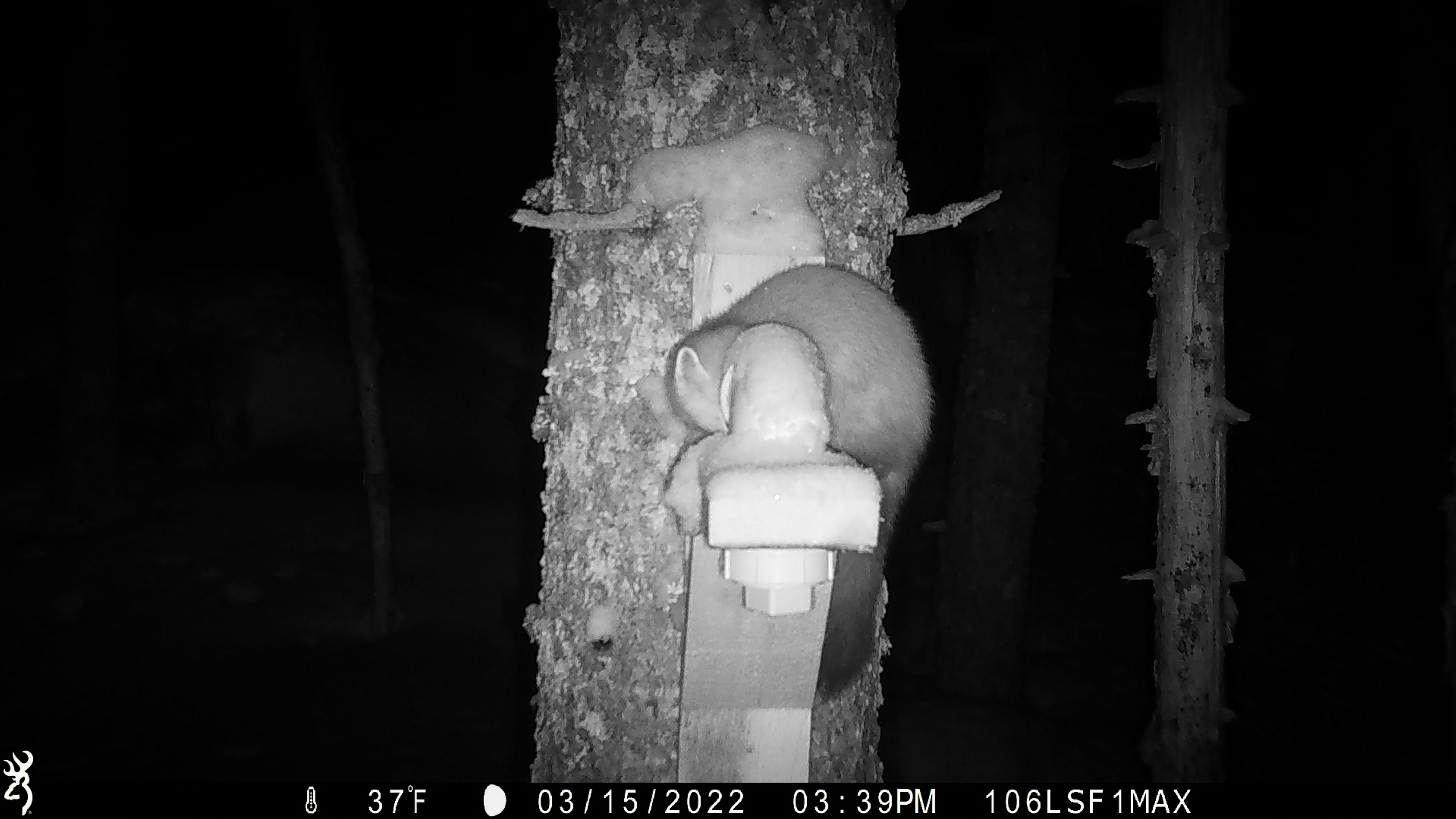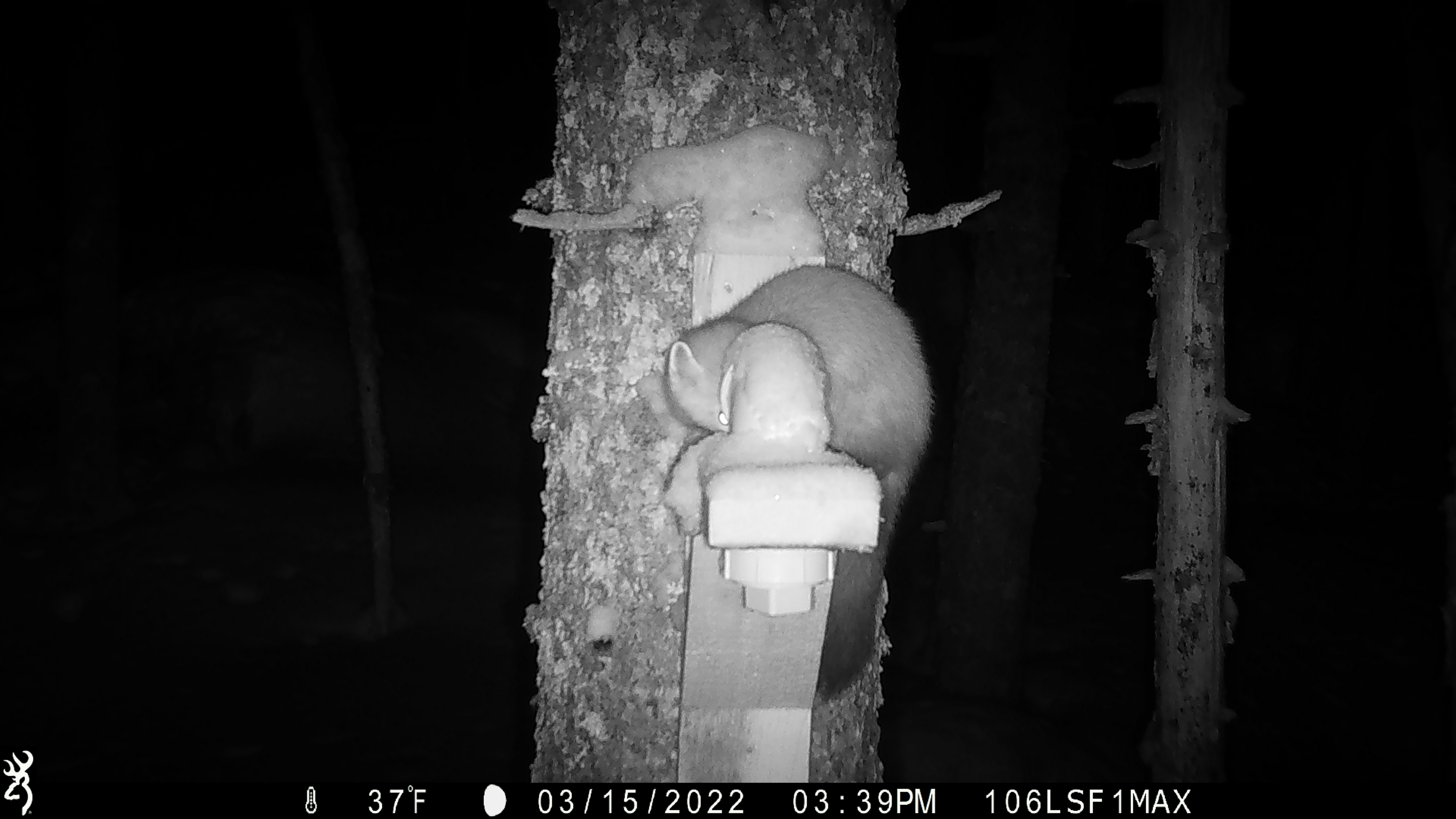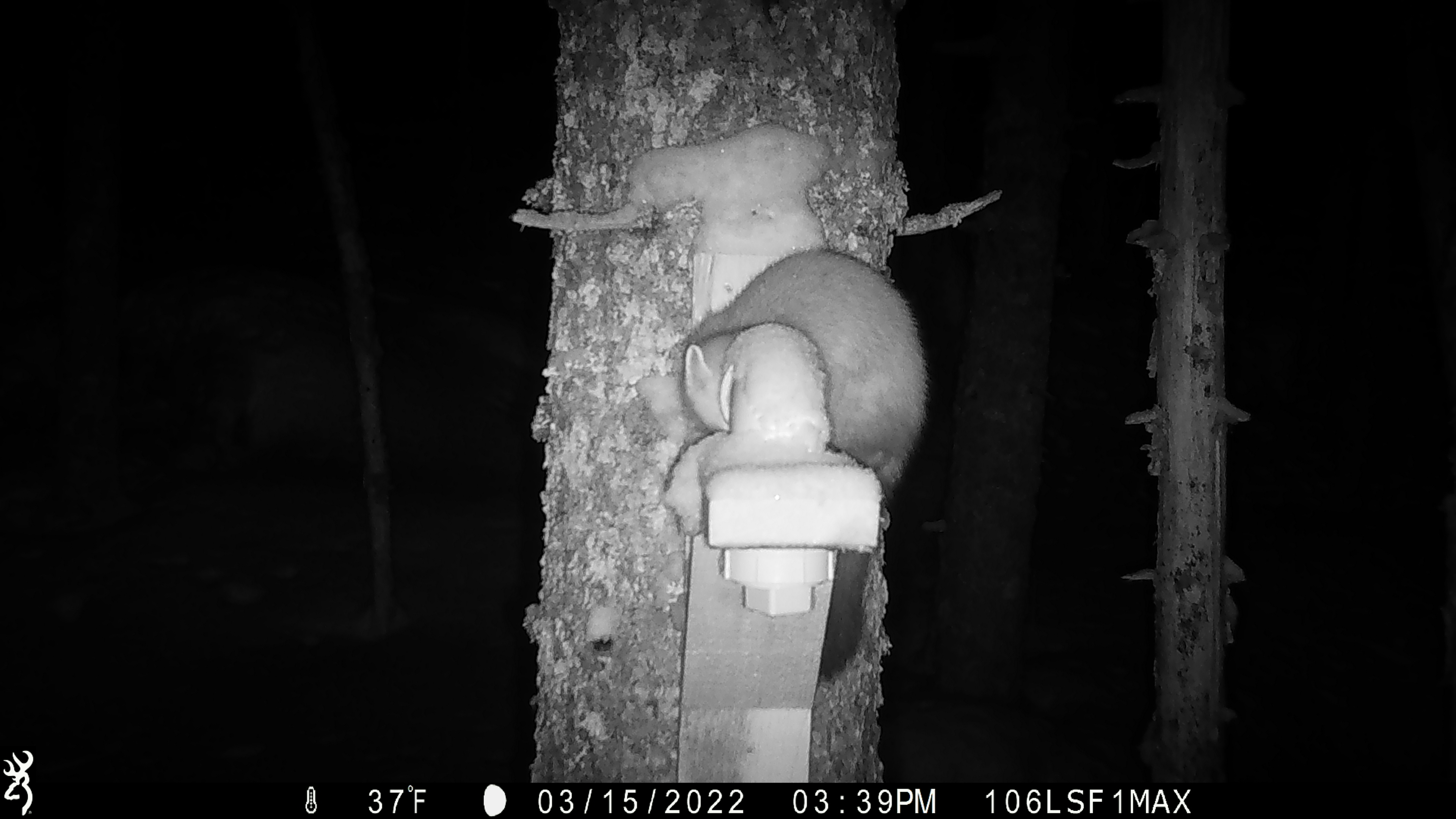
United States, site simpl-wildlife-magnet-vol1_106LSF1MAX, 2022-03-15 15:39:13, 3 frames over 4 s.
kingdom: Animalia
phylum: Chordata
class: Mammalia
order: Carnivora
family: Mustelidae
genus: Martes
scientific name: Martes americana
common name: american marten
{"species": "american marten (Martes americana)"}